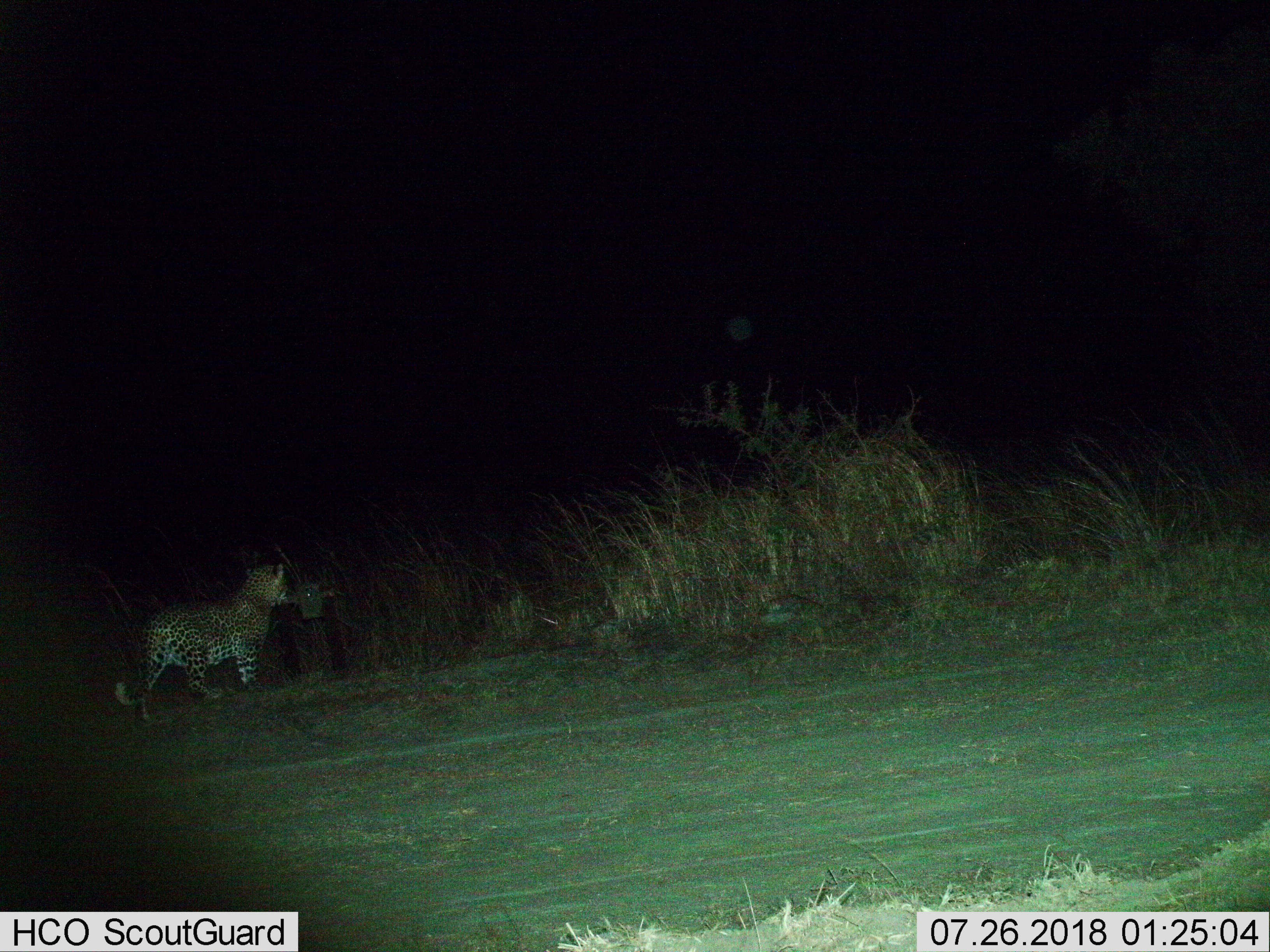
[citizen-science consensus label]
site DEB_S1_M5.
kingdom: Animalia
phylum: Chordata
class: Mammalia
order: Carnivora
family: Felidae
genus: Panthera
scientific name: Panthera pardus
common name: leopard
Leopard (Panthera pardus), count 1. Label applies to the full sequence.